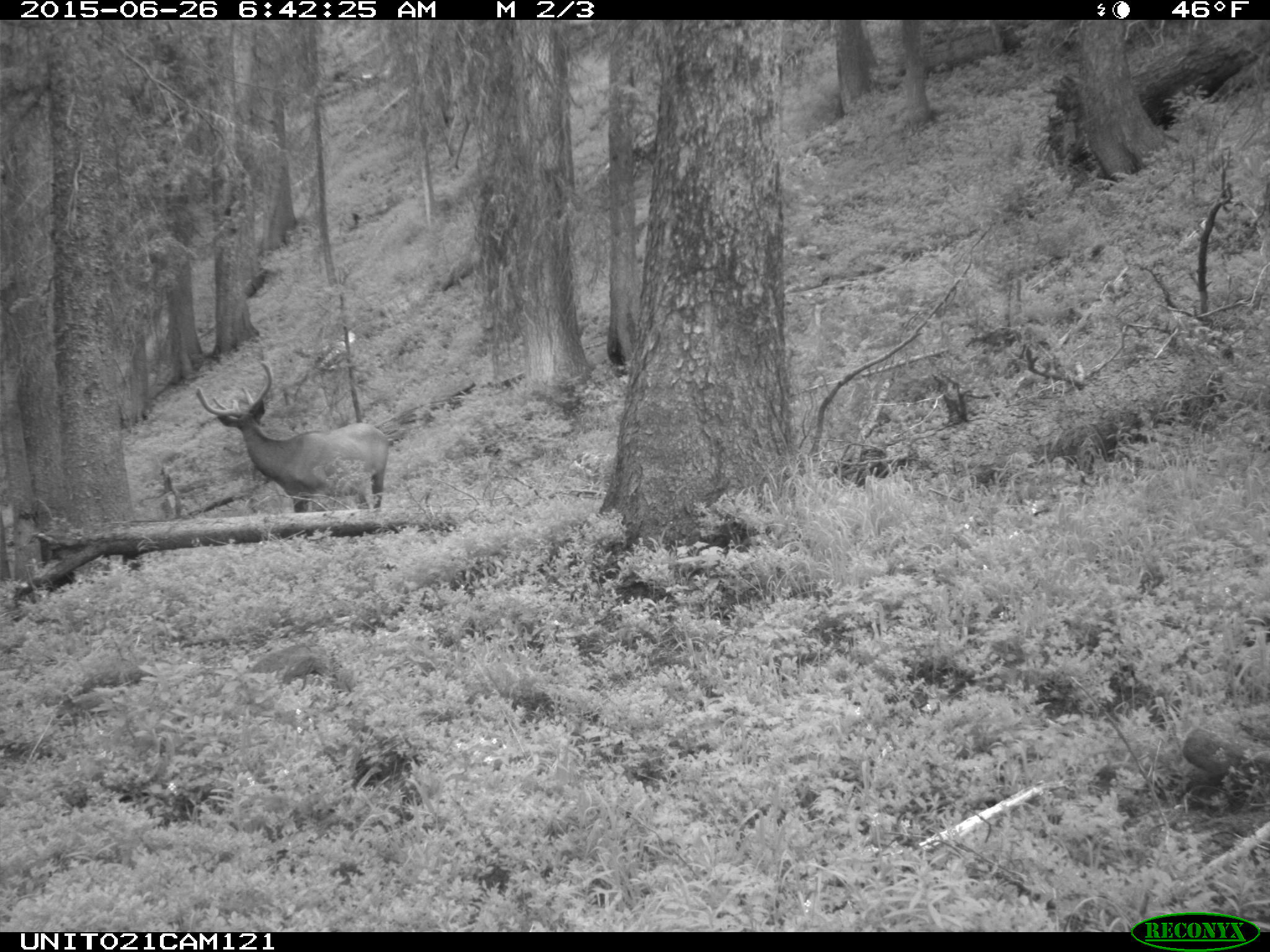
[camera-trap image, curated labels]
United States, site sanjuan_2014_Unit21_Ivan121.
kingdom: Animalia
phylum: Chordata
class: Mammalia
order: Artiodactyla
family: Cervidae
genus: Cervus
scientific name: Cervus elaphus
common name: red deer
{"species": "Cervus elaphus (red deer)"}